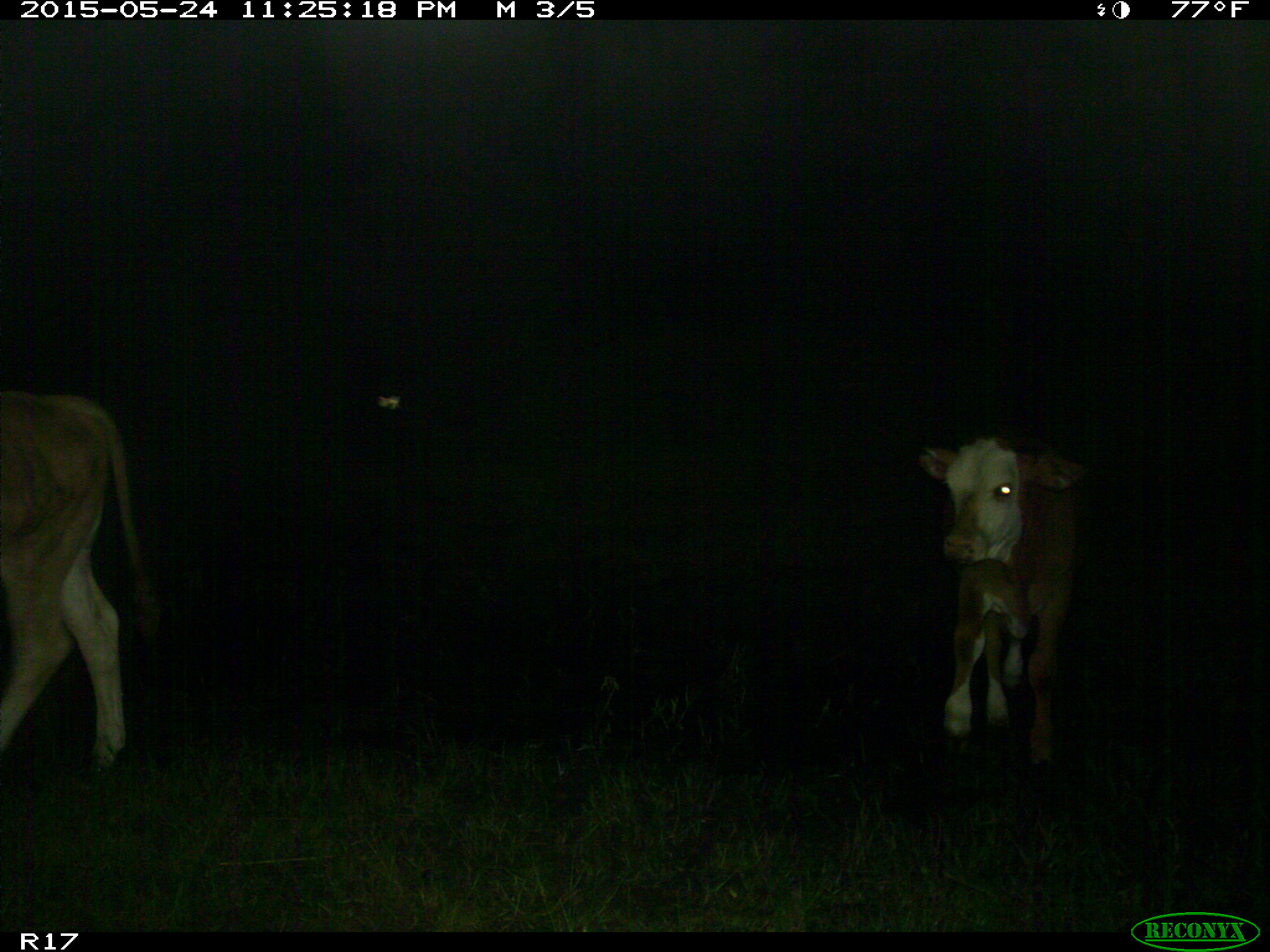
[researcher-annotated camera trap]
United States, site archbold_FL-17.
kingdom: Animalia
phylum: Chordata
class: Mammalia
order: Artiodactyla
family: Bovidae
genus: Bos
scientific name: Bos taurus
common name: domestic cow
Bos taurus (domestic cow).